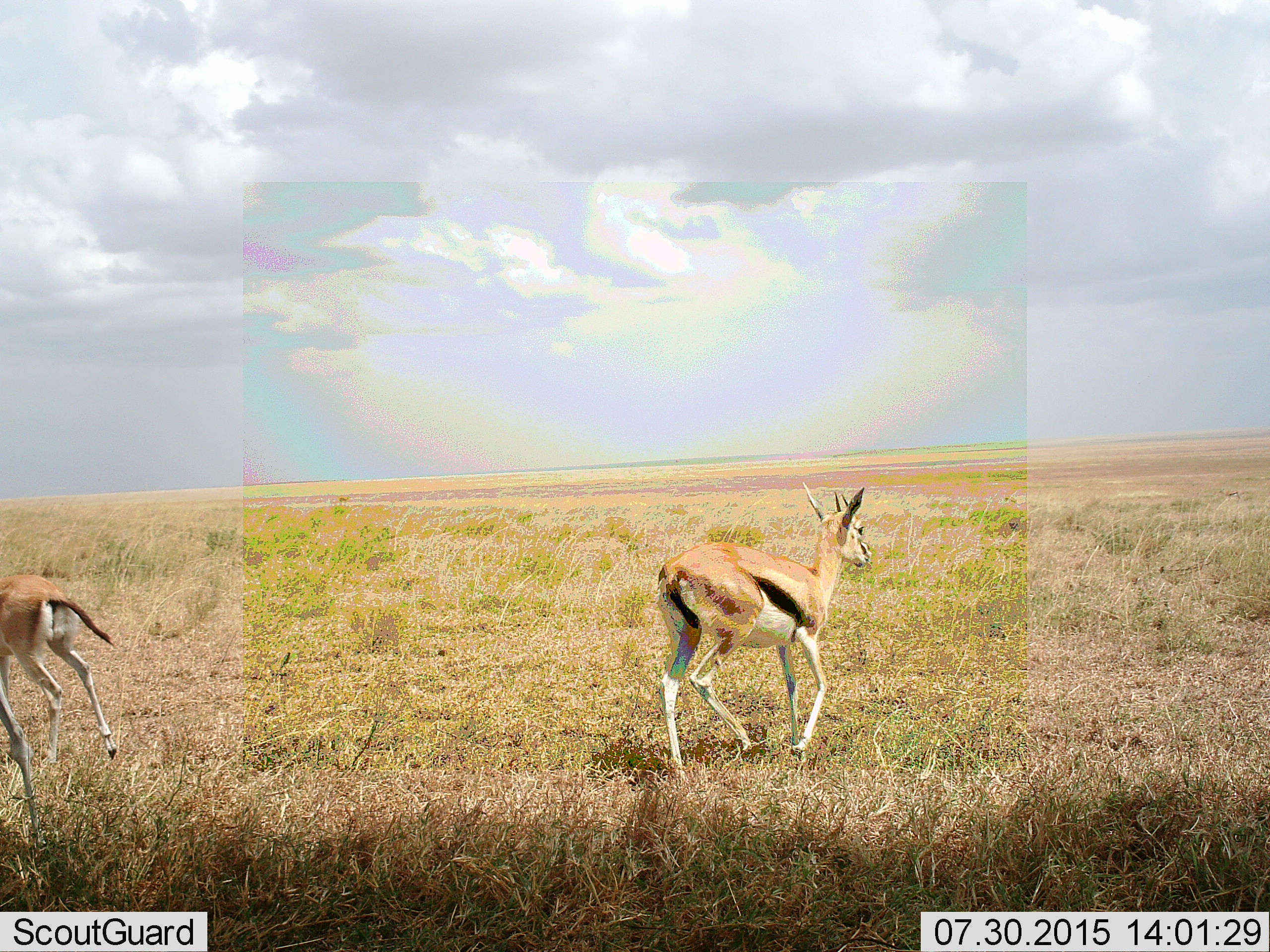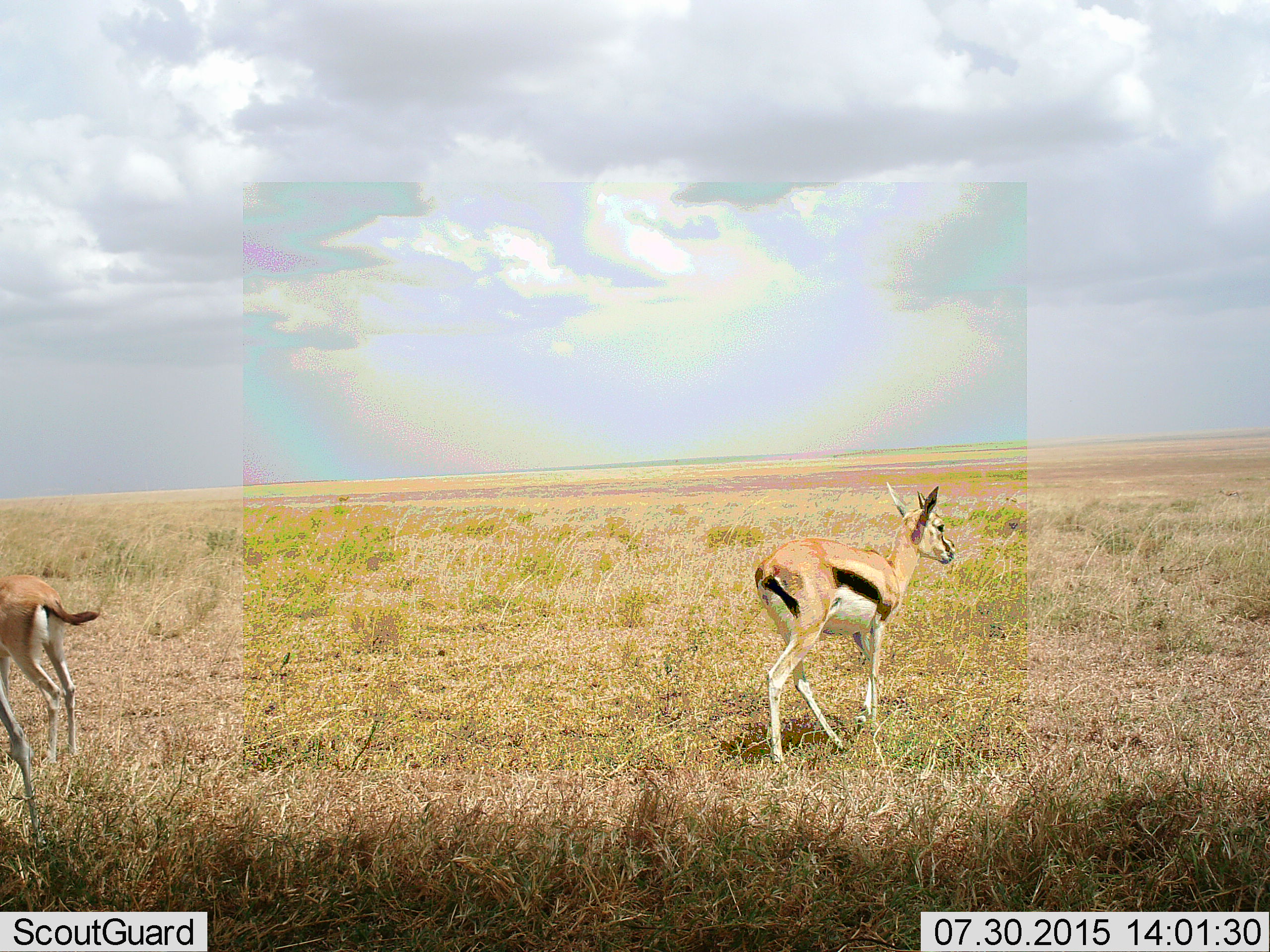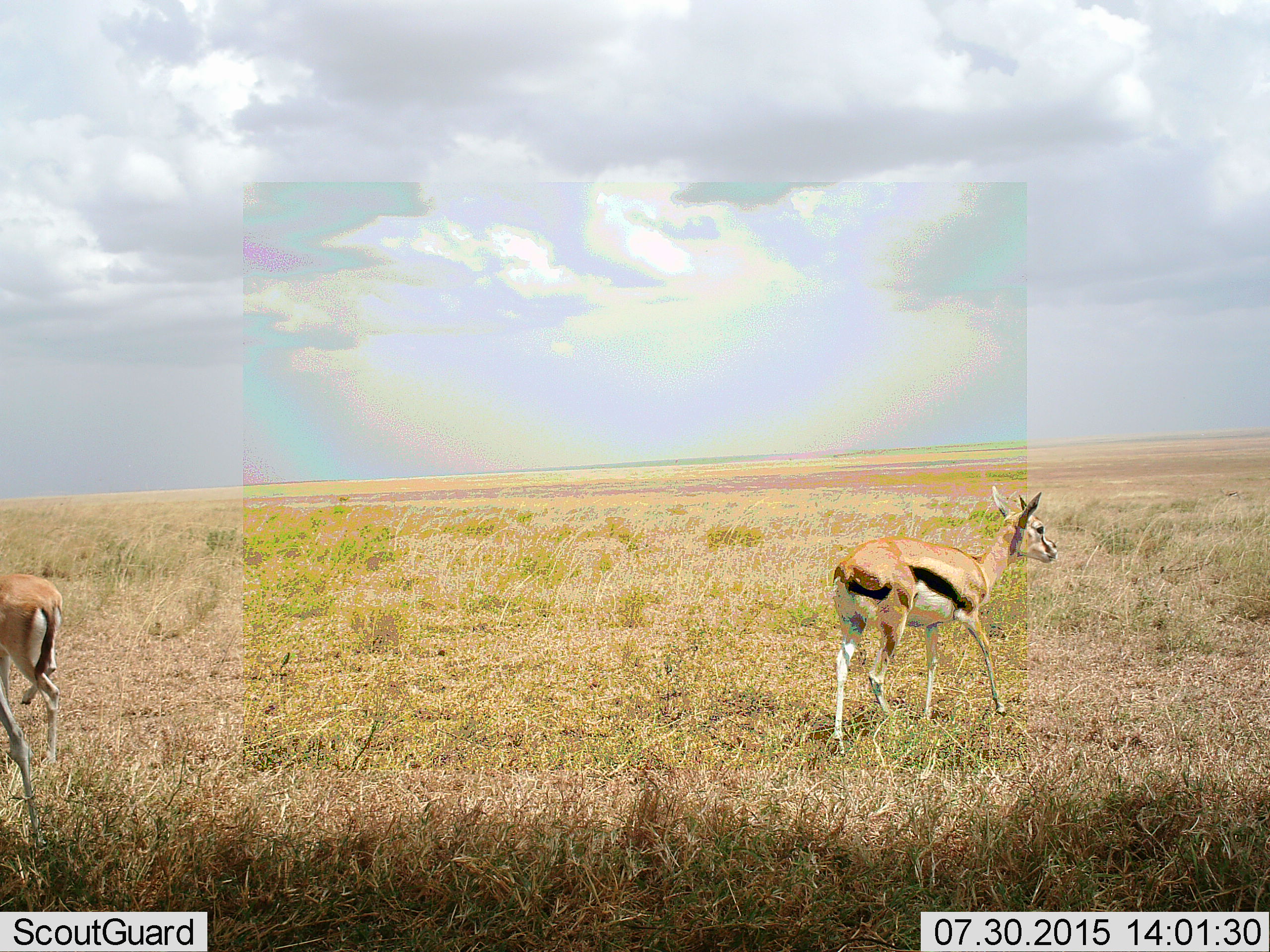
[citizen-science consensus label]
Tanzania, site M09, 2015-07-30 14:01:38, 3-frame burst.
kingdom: Animalia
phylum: Chordata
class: Mammalia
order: Artiodactyla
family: Bovidae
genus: Eudorcas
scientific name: Eudorcas thomsonii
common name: thomson's gazelle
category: gazellethomsons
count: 3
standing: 22%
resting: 0%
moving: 89%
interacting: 0%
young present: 0%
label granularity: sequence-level